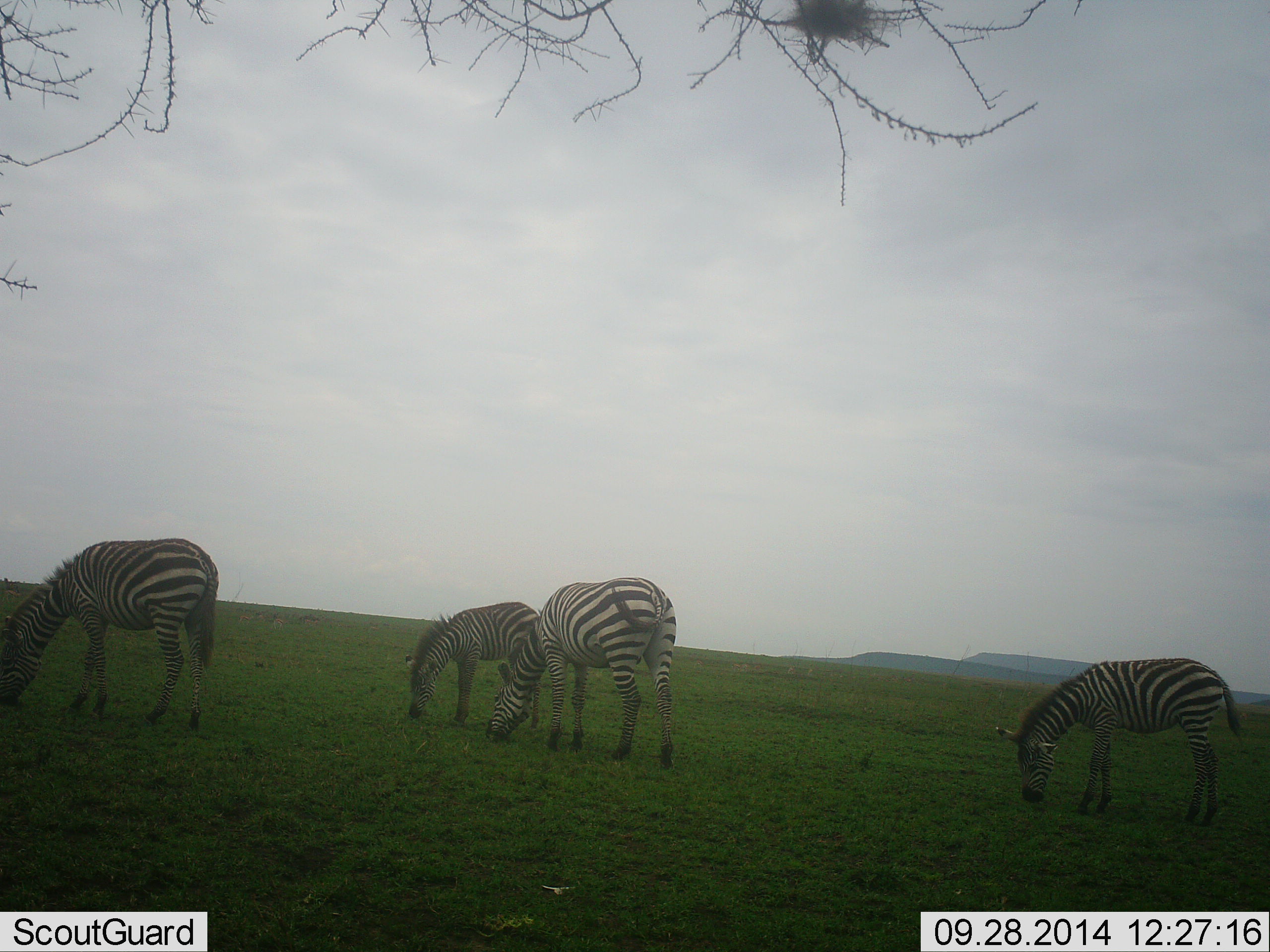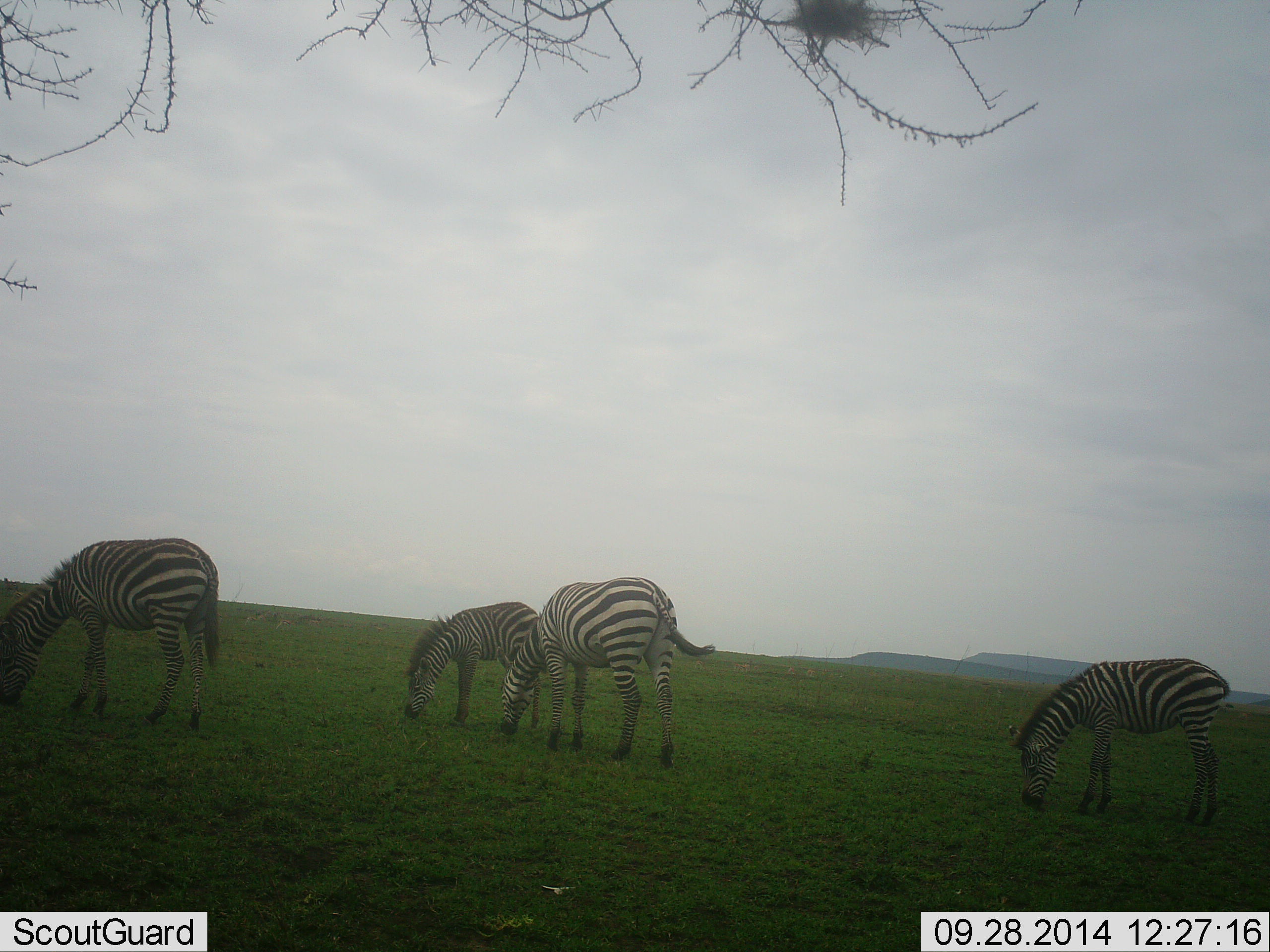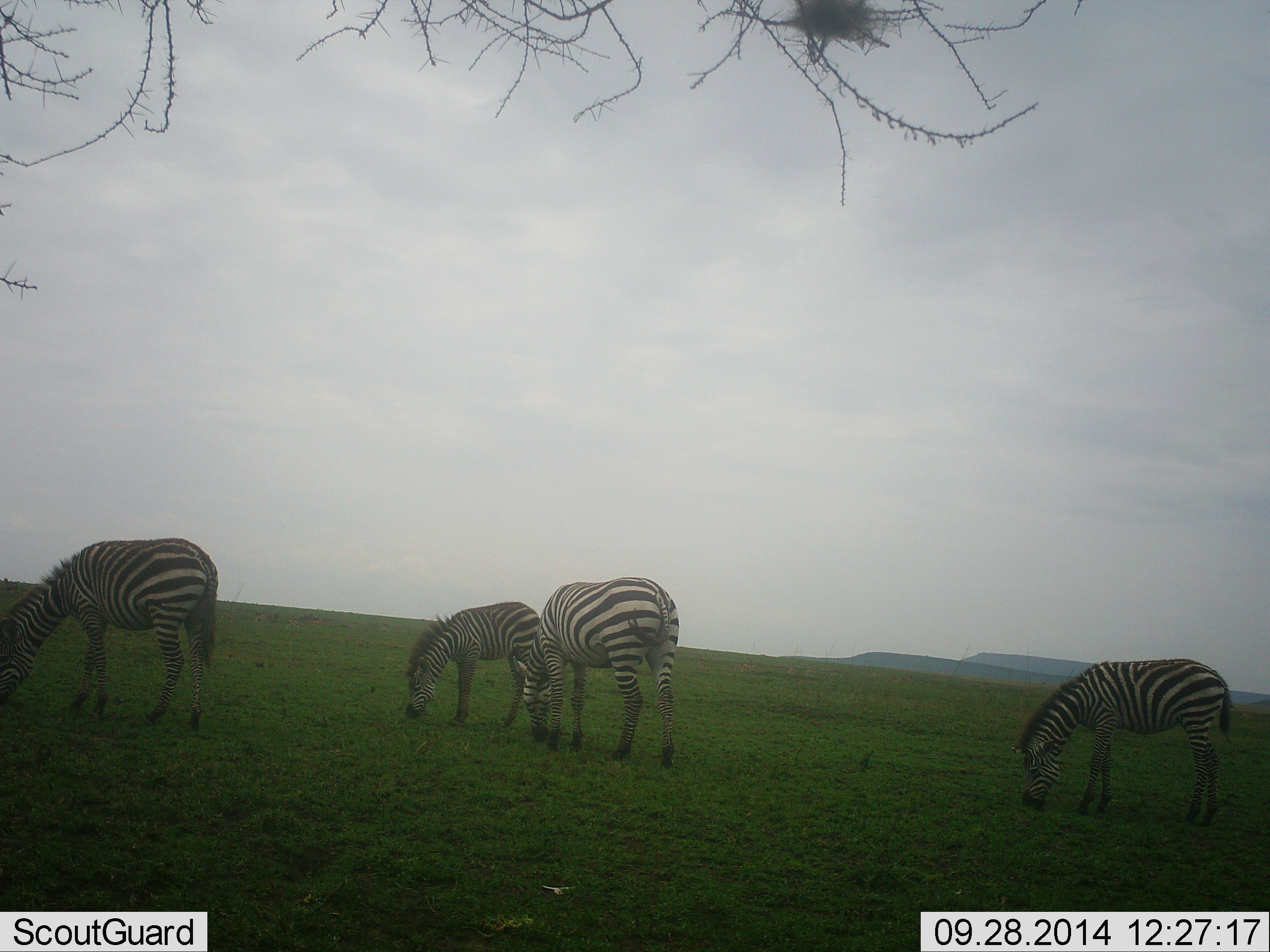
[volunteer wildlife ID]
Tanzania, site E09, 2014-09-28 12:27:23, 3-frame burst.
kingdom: Animalia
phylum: Chordata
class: Mammalia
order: Perissodactyla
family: Equidae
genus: Equus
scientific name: Equus quagga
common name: plains zebra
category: zebra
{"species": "zebra (plains zebra) (Equus quagga)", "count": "4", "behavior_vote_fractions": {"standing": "0%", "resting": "0%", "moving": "0%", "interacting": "0%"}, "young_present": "0%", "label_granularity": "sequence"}